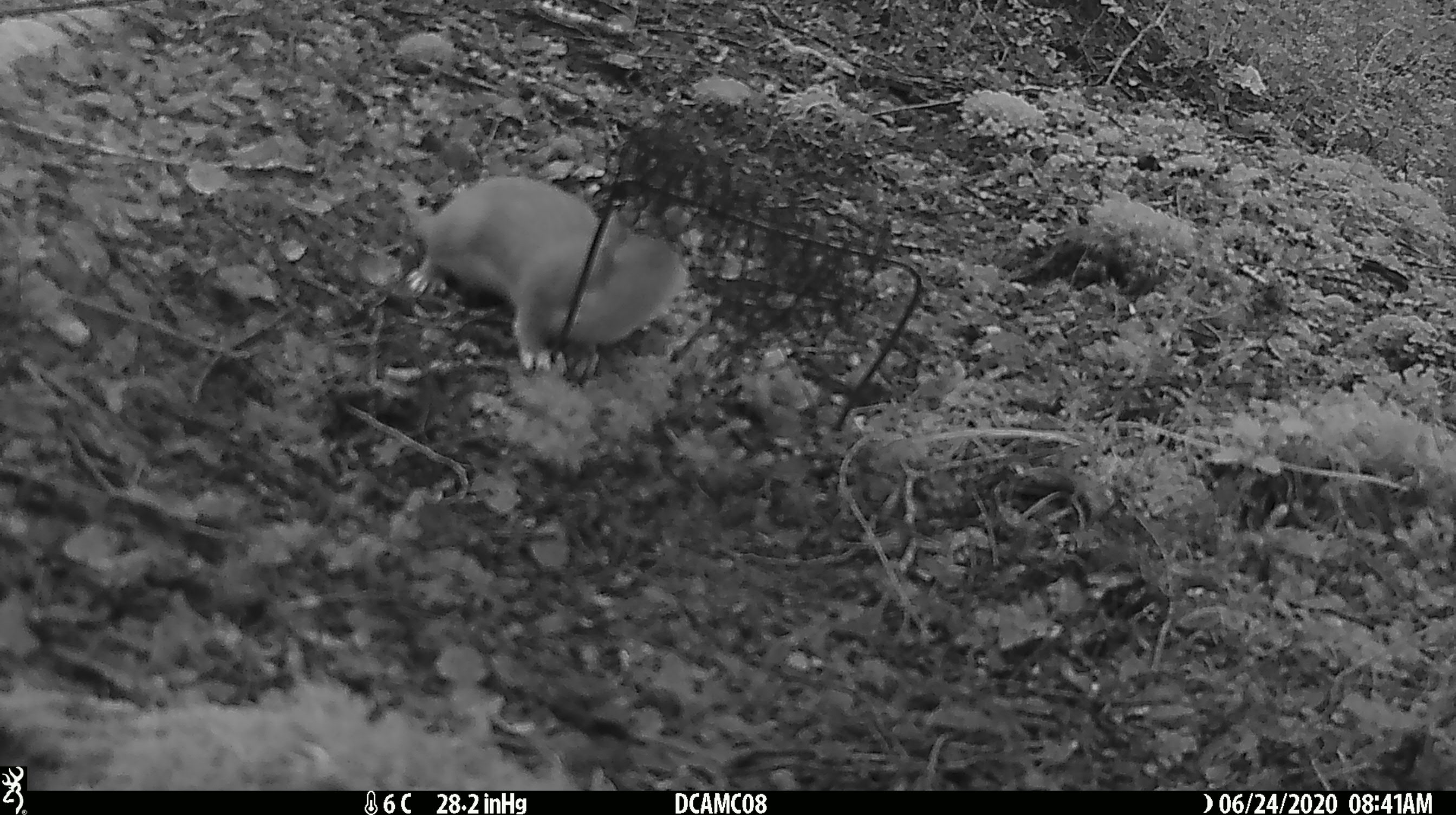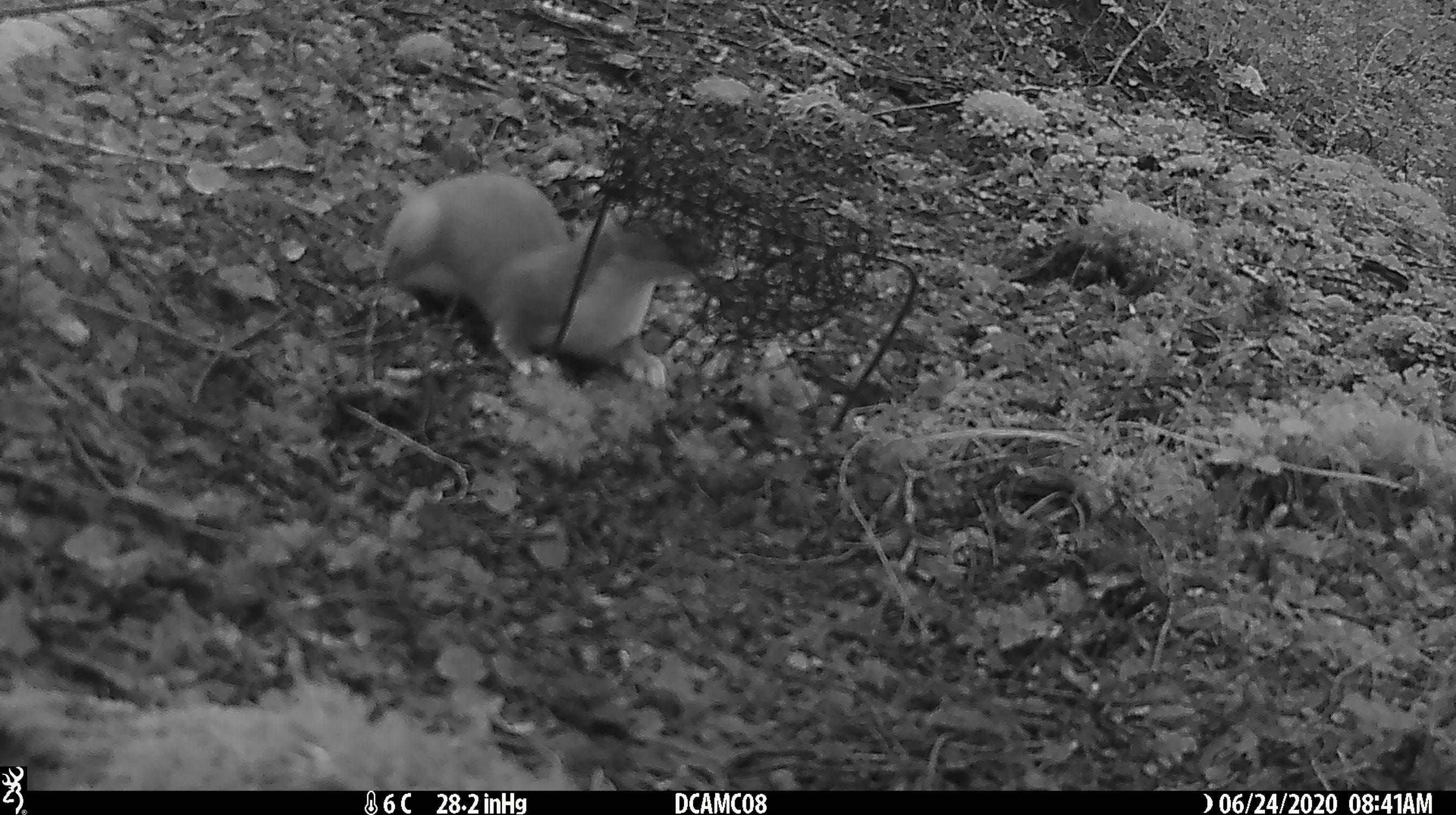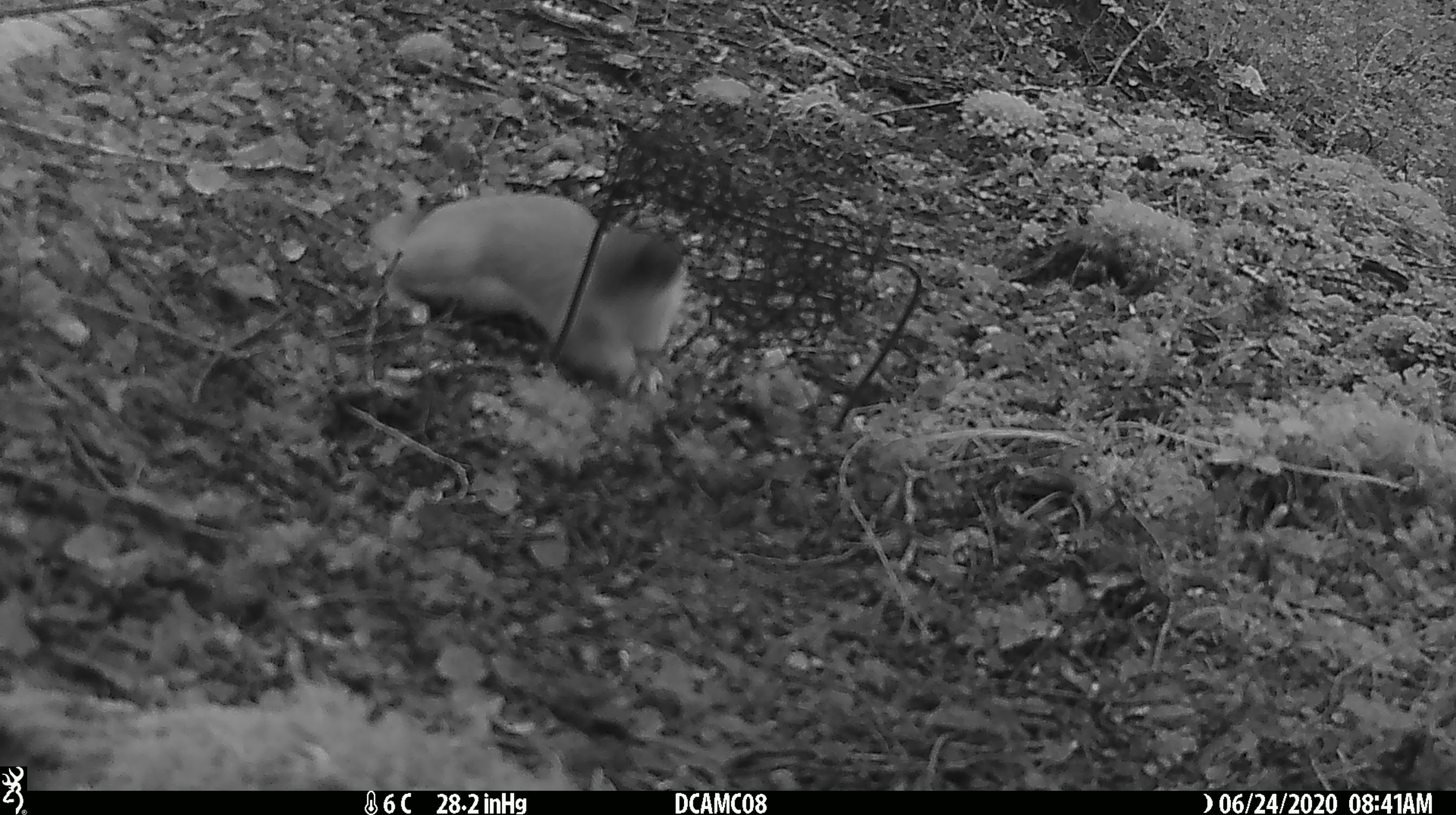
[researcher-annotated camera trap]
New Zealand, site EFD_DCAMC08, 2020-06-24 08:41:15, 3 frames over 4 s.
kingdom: Animalia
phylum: Chordata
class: Mammalia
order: Carnivora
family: Mustelidae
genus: Mustela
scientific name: Mustela erminea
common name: stoat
Stoat (Mustela erminea).